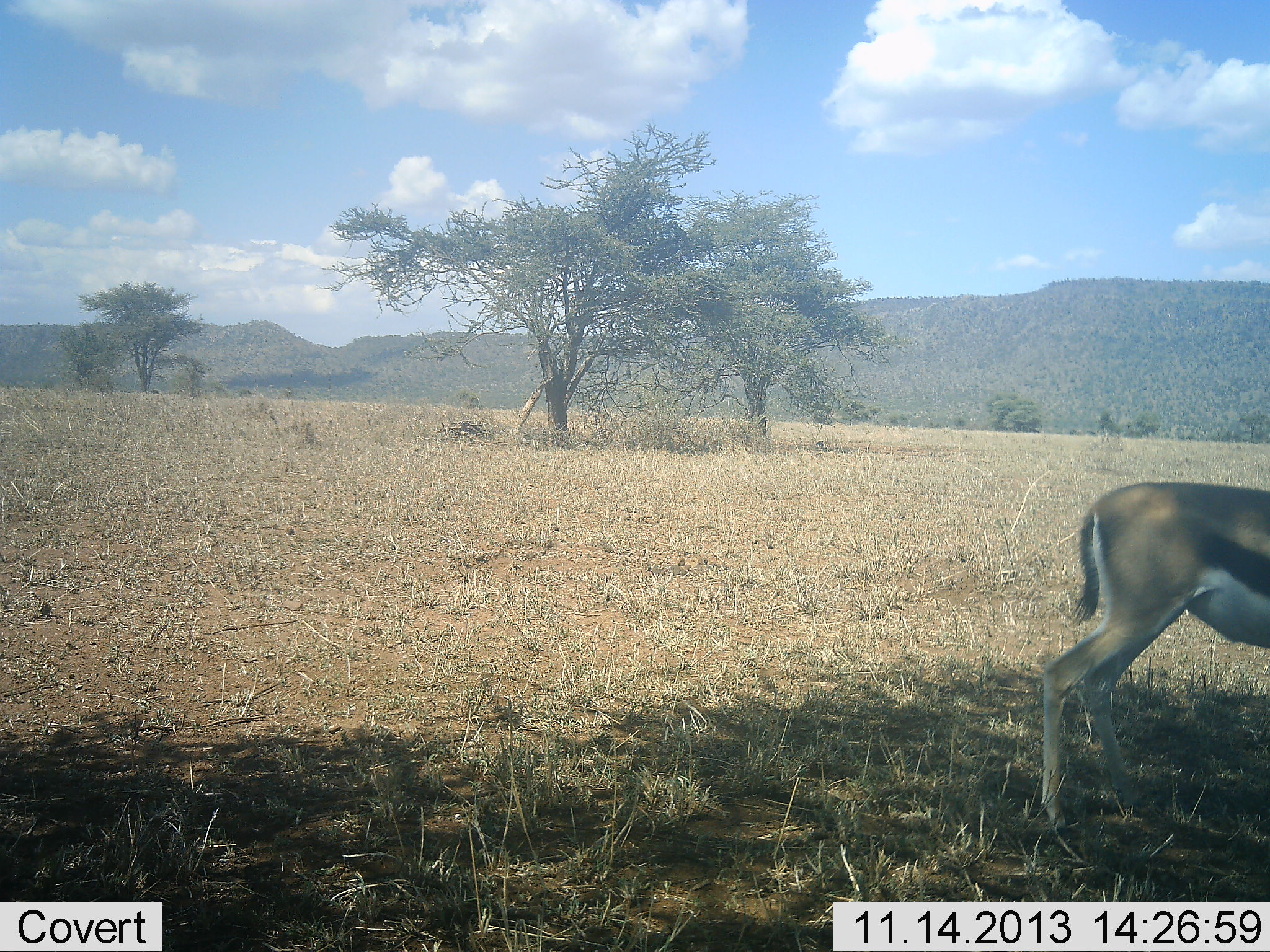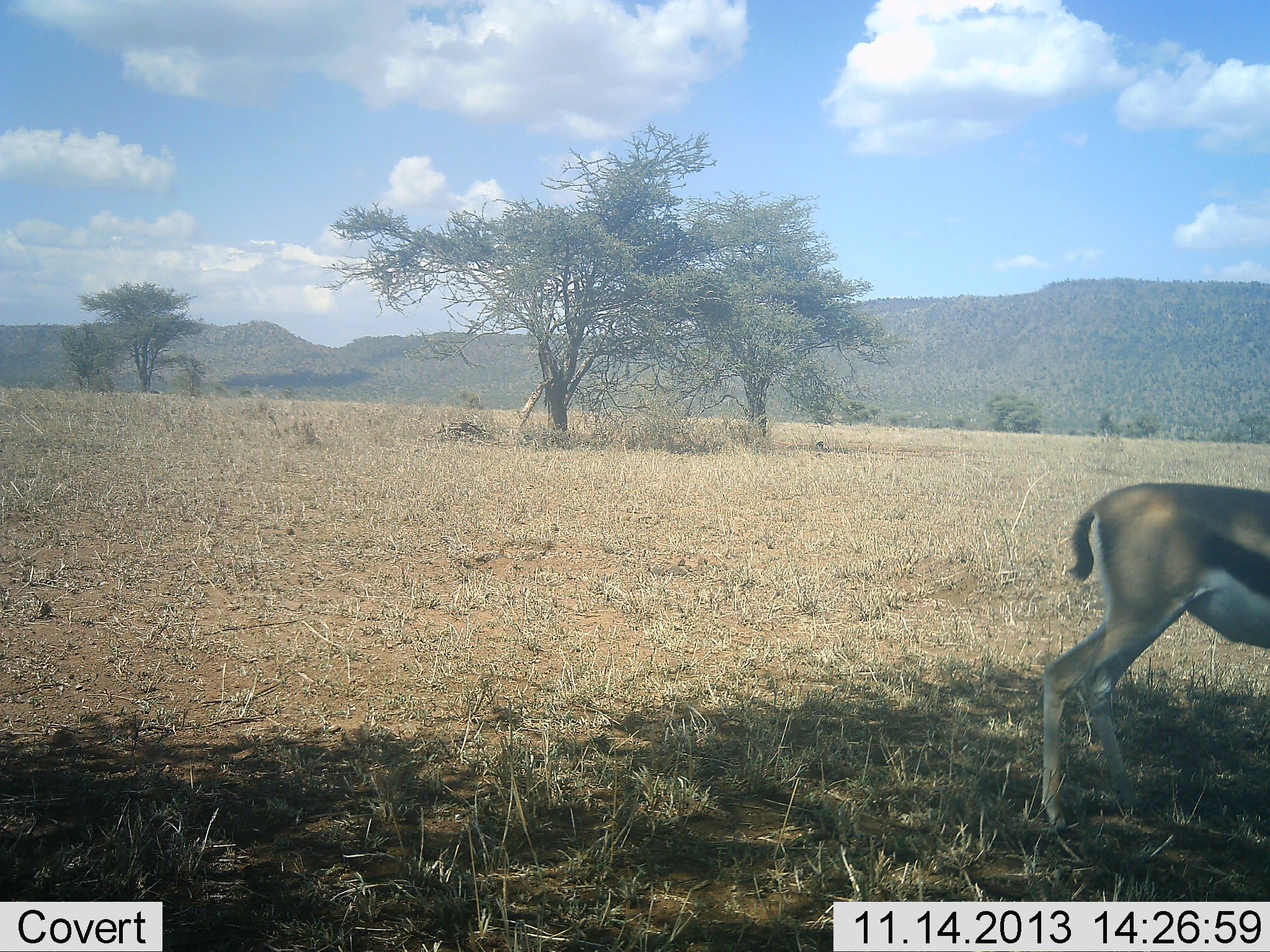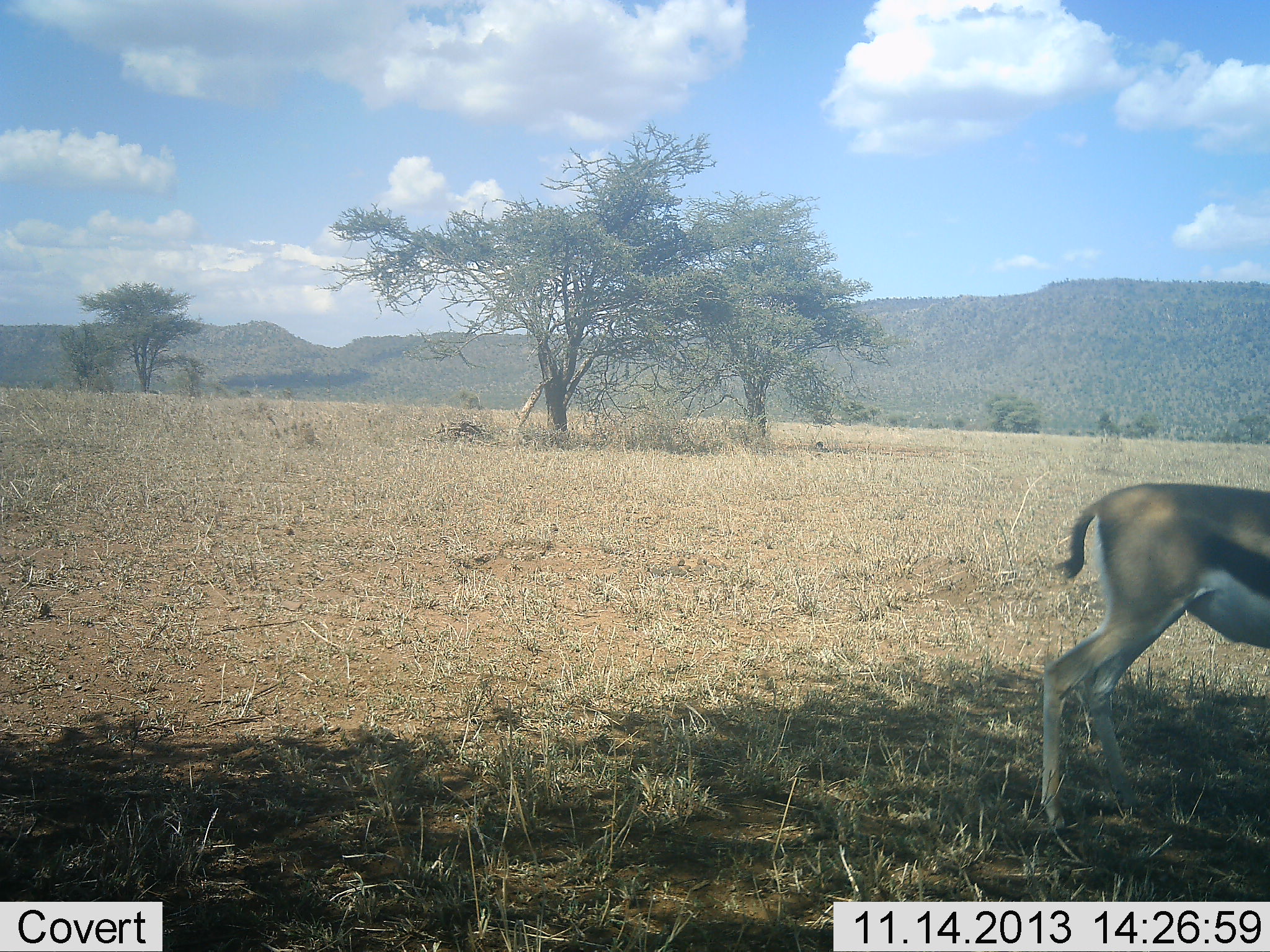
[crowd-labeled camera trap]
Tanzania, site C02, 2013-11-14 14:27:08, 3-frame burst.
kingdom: Animalia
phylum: Chordata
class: Mammalia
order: Artiodactyla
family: Bovidae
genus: Eudorcas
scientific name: Eudorcas thomsonii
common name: thomson's gazelle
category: gazellethomsons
Gazellethomsons (thomson's gazelle) (Eudorcas thomsonii), count 1. Behavior (volunteer vote fractions): standing 90%, resting 3%, moving 7%, interacting 0%. Young present (vote fraction): 0%. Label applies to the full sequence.